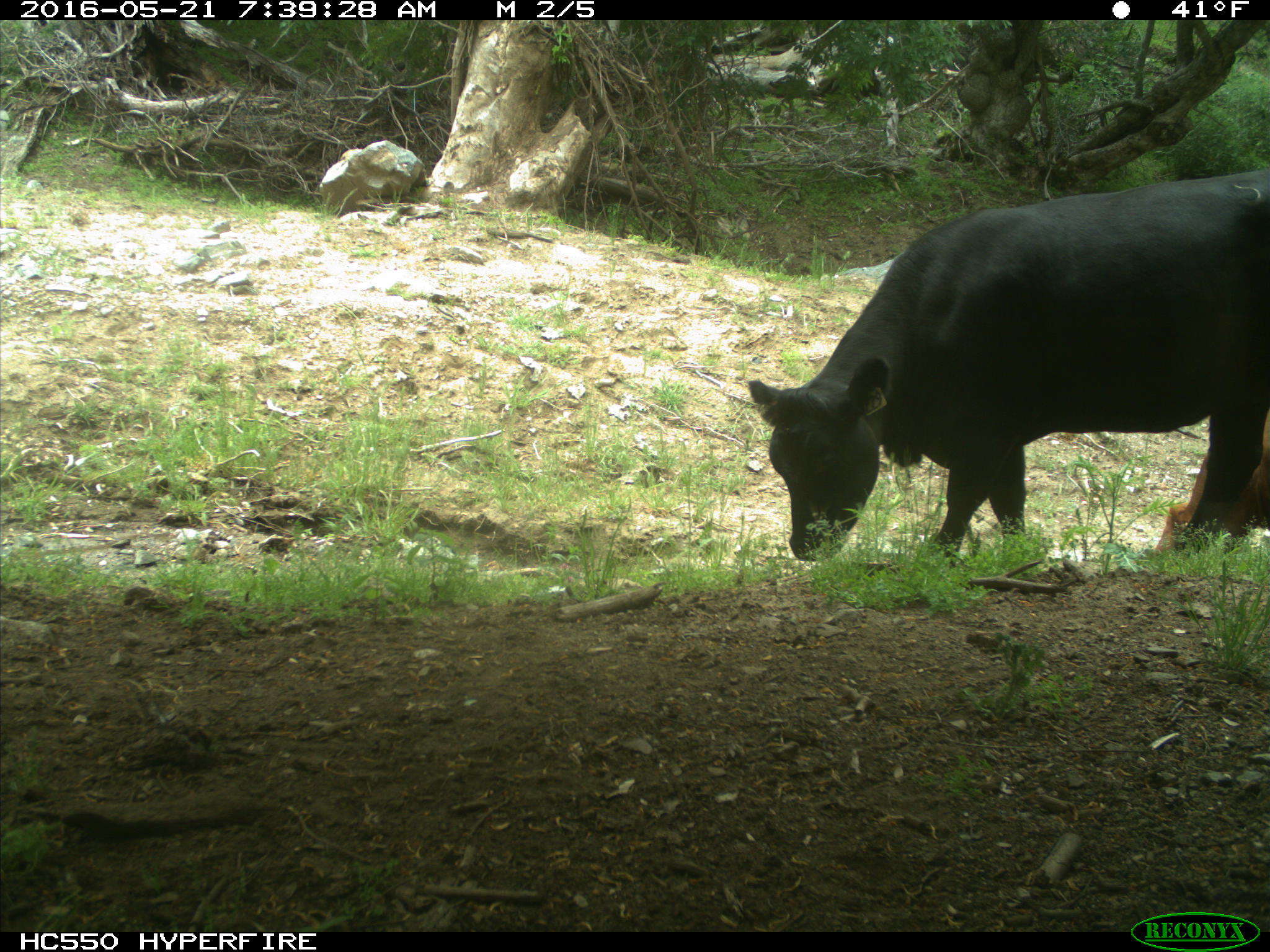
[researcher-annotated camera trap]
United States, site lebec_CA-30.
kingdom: Animalia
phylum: Chordata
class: Mammalia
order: Artiodactyla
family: Bovidae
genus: Bos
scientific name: Bos taurus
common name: domestic cow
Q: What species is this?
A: Bos taurus (domestic cow).